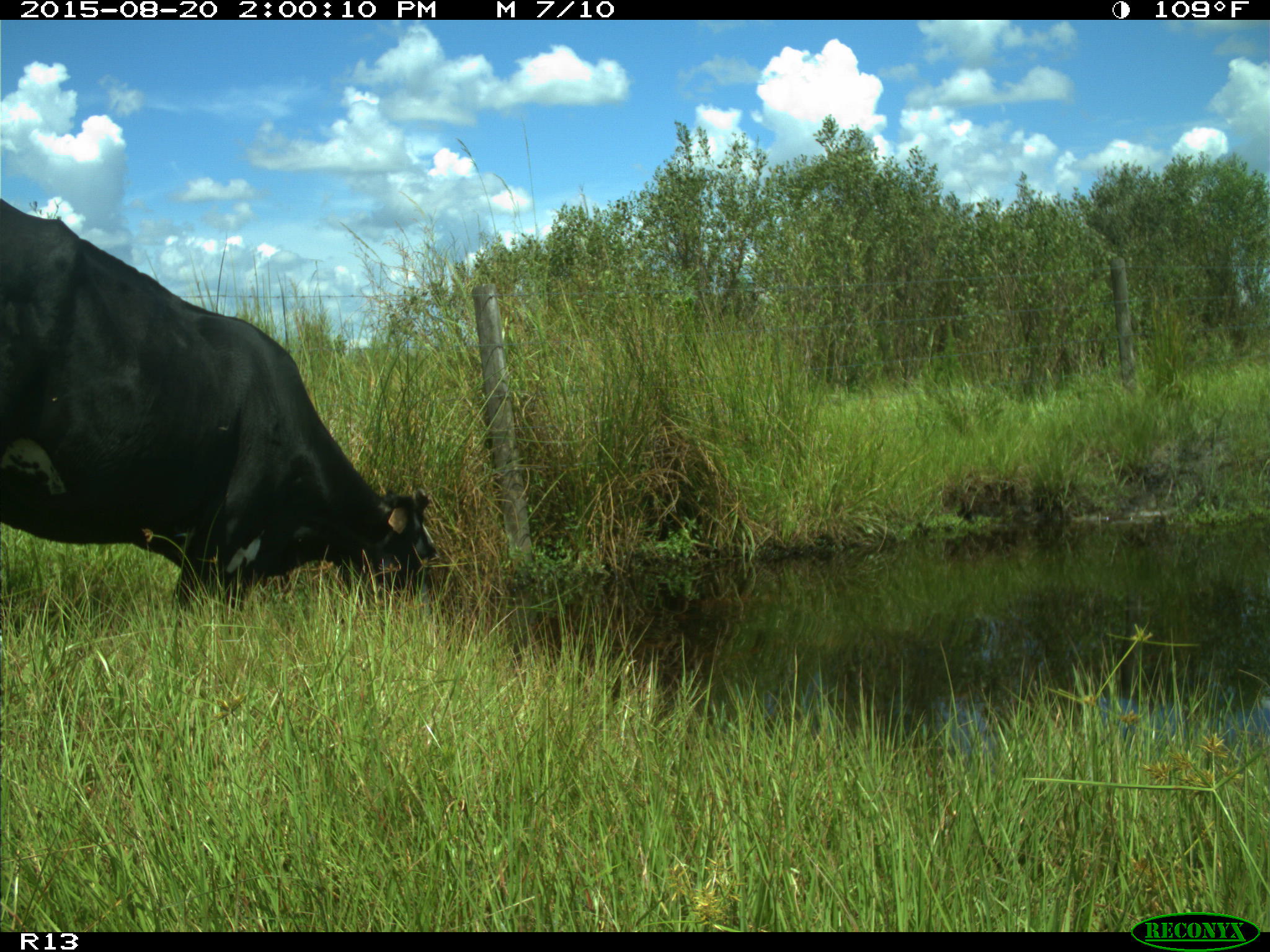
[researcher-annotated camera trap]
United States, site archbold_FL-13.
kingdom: Animalia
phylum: Chordata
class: Mammalia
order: Artiodactyla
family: Bovidae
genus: Bos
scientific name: Bos taurus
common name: domestic cow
Bos taurus (domestic cow).